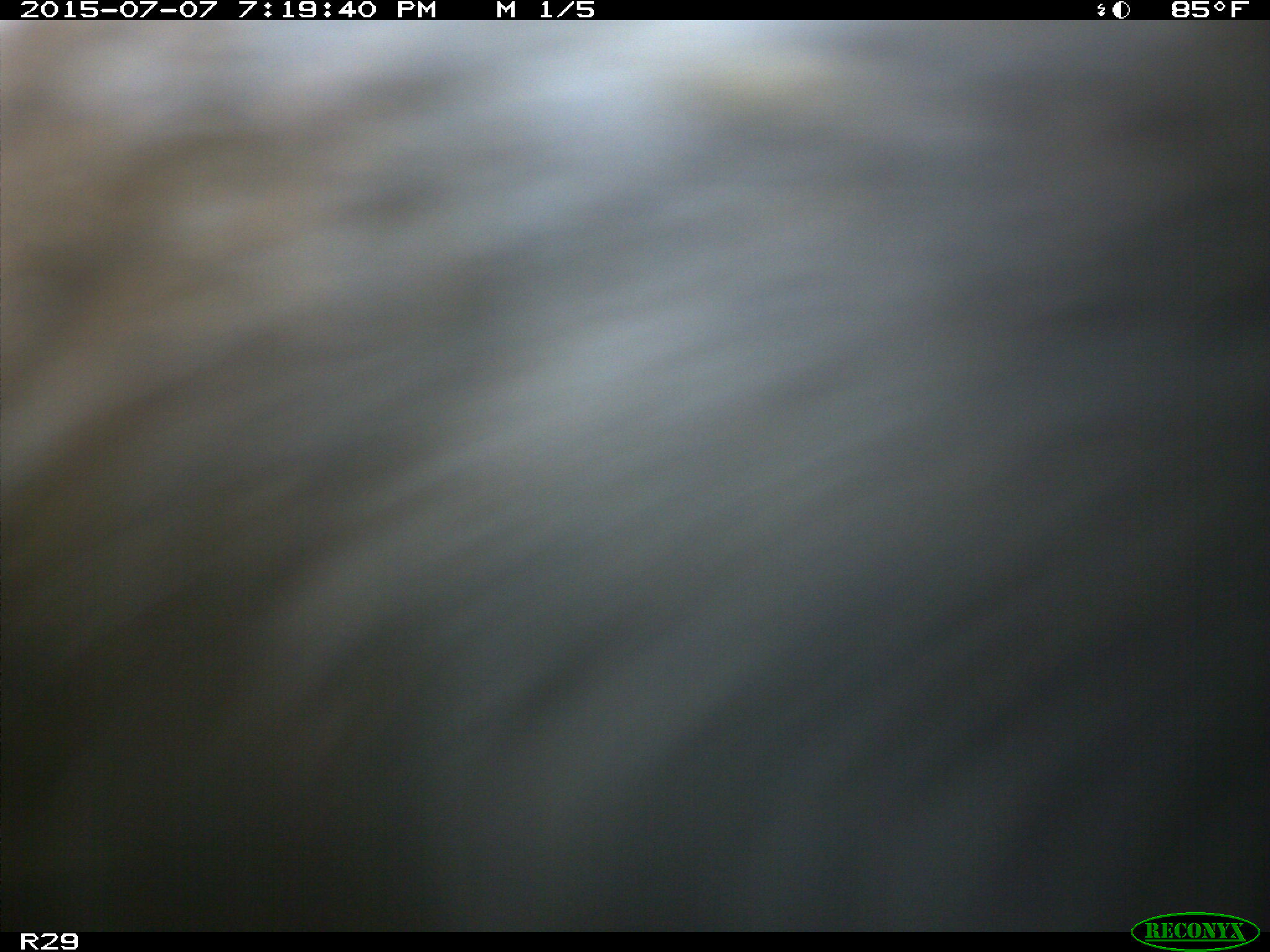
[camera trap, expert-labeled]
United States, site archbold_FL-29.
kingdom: Animalia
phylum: Chordata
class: Mammalia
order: Artiodactyla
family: Bovidae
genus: Bos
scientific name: Bos taurus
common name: domestic cow